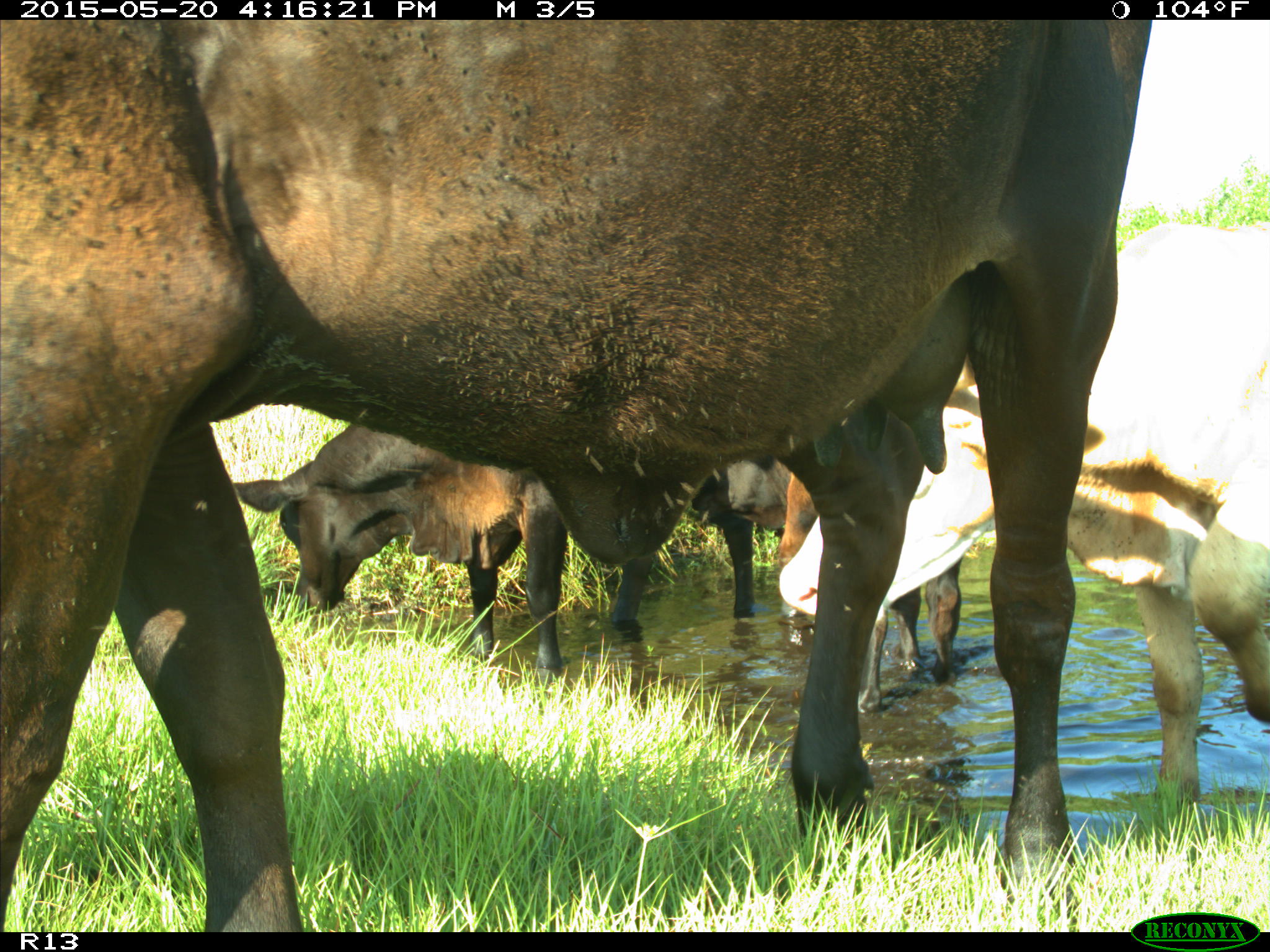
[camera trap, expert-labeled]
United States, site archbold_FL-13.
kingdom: Animalia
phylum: Chordata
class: Mammalia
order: Artiodactyla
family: Bovidae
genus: Bos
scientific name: Bos taurus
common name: domestic cow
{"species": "Bos taurus (domestic cow)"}